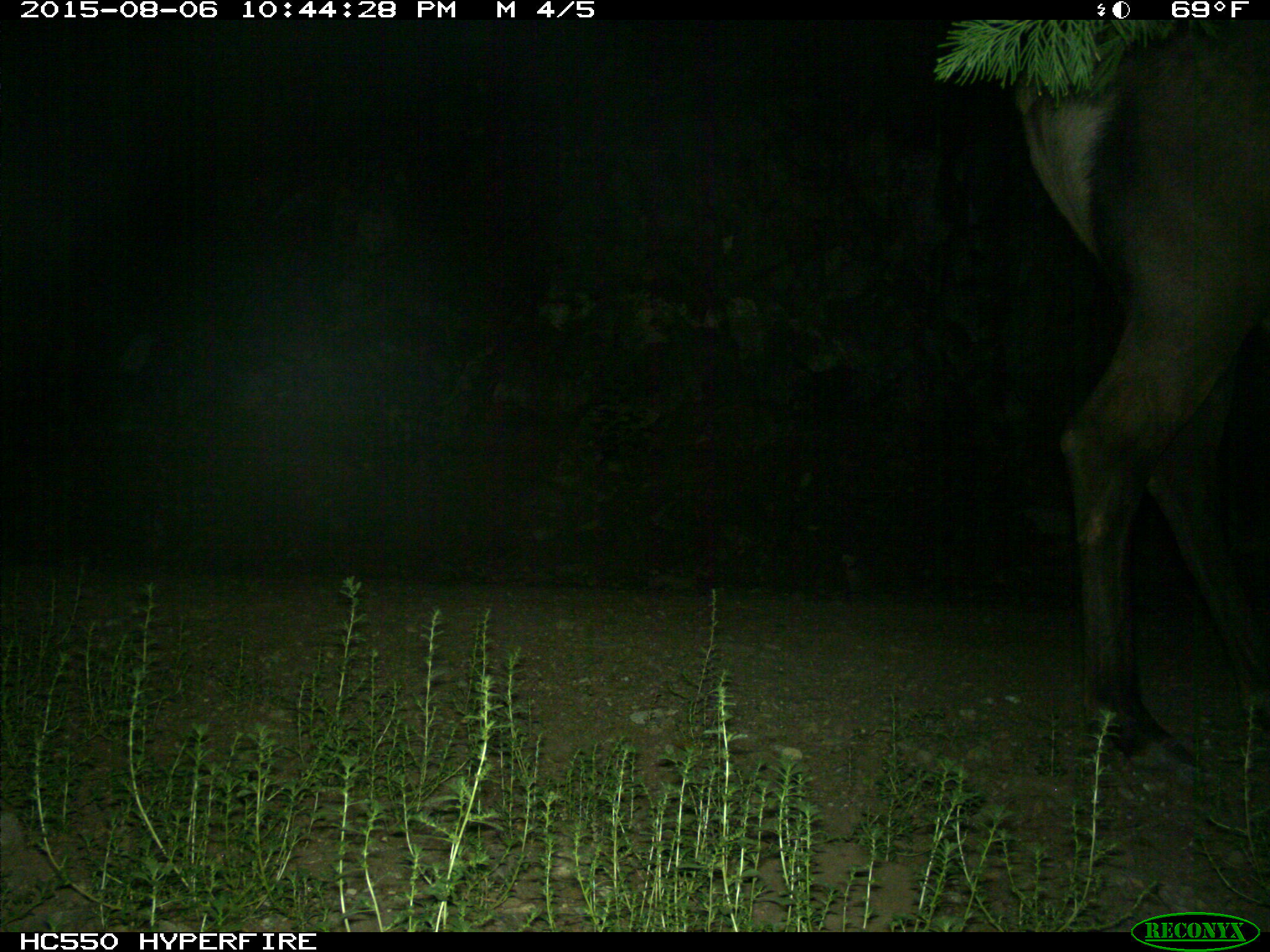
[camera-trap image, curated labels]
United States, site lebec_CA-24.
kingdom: Animalia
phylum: Chordata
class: Mammalia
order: Artiodactyla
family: Cervidae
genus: Cervus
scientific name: Cervus canadensis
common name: elk